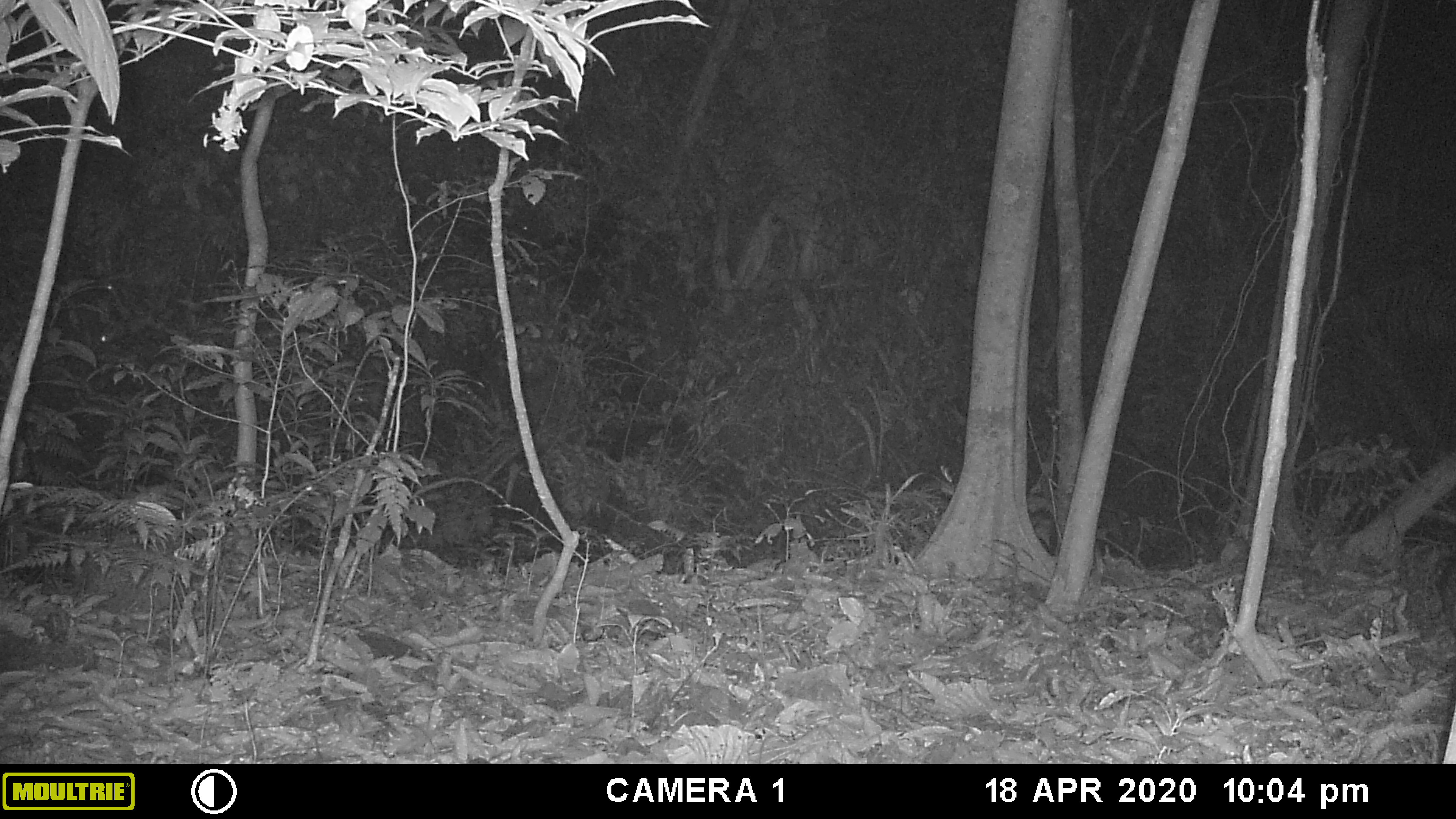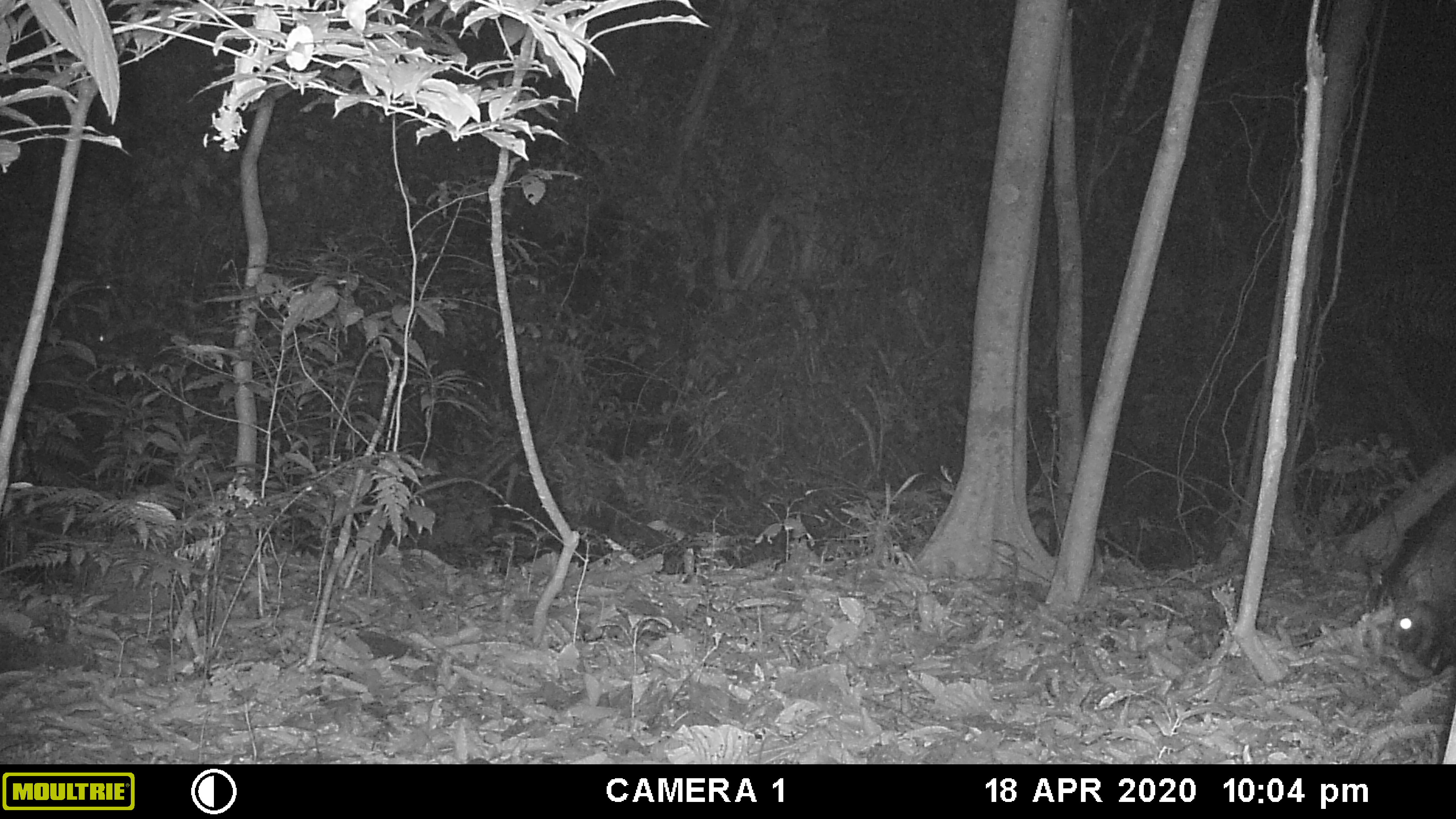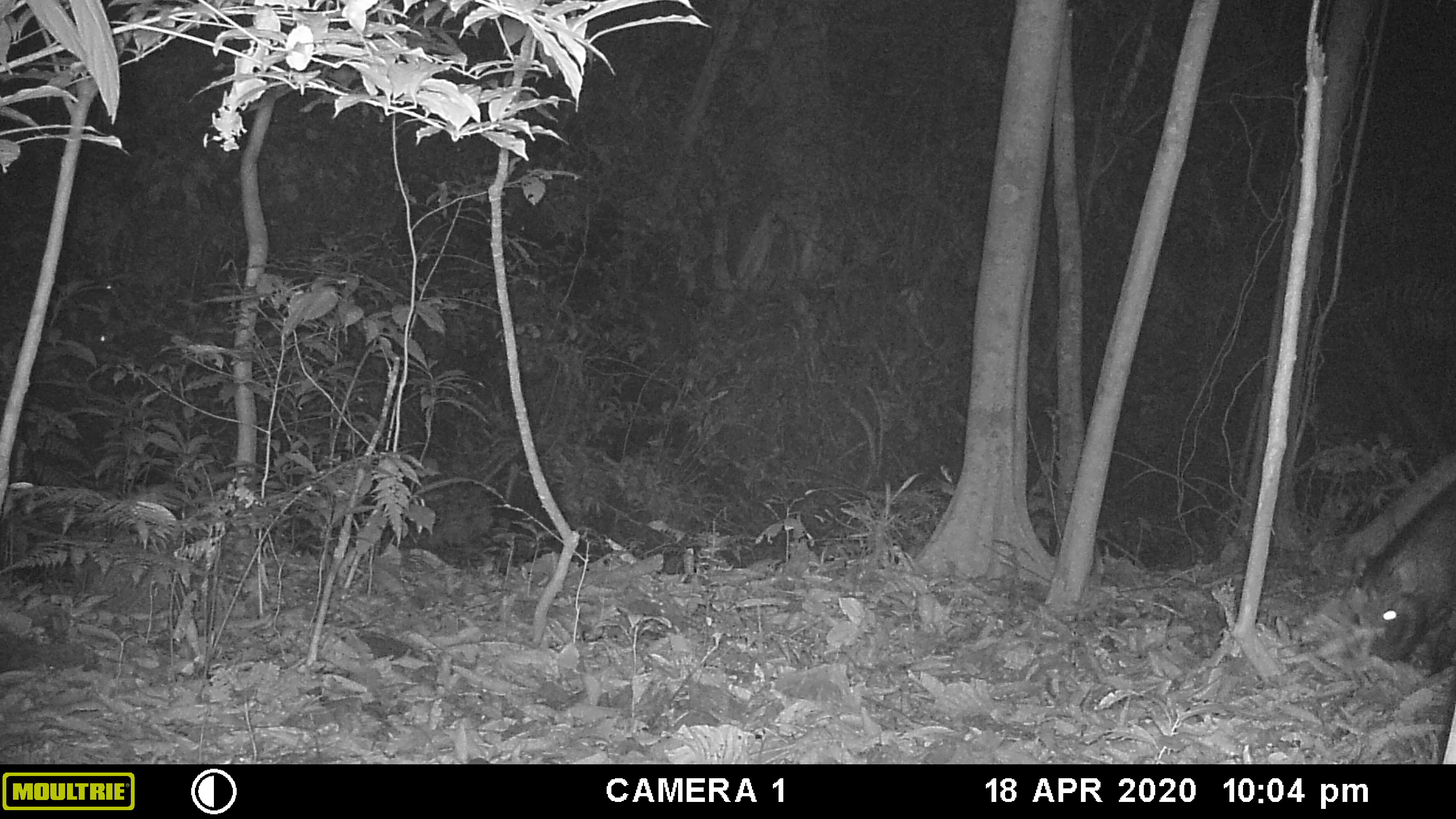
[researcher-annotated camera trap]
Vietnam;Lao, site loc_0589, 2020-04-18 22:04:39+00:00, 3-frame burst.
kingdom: Animalia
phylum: Chordata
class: Mammalia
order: Artiodactyla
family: Suidae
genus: Sus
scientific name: Sus scrofa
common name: eurasian wild pig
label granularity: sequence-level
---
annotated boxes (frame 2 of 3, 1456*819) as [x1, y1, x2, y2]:
eurasian wild pig: [1389, 512, 1456, 670]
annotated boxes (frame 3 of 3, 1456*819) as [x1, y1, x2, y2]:
eurasian wild pig: [1361, 506, 1456, 660]